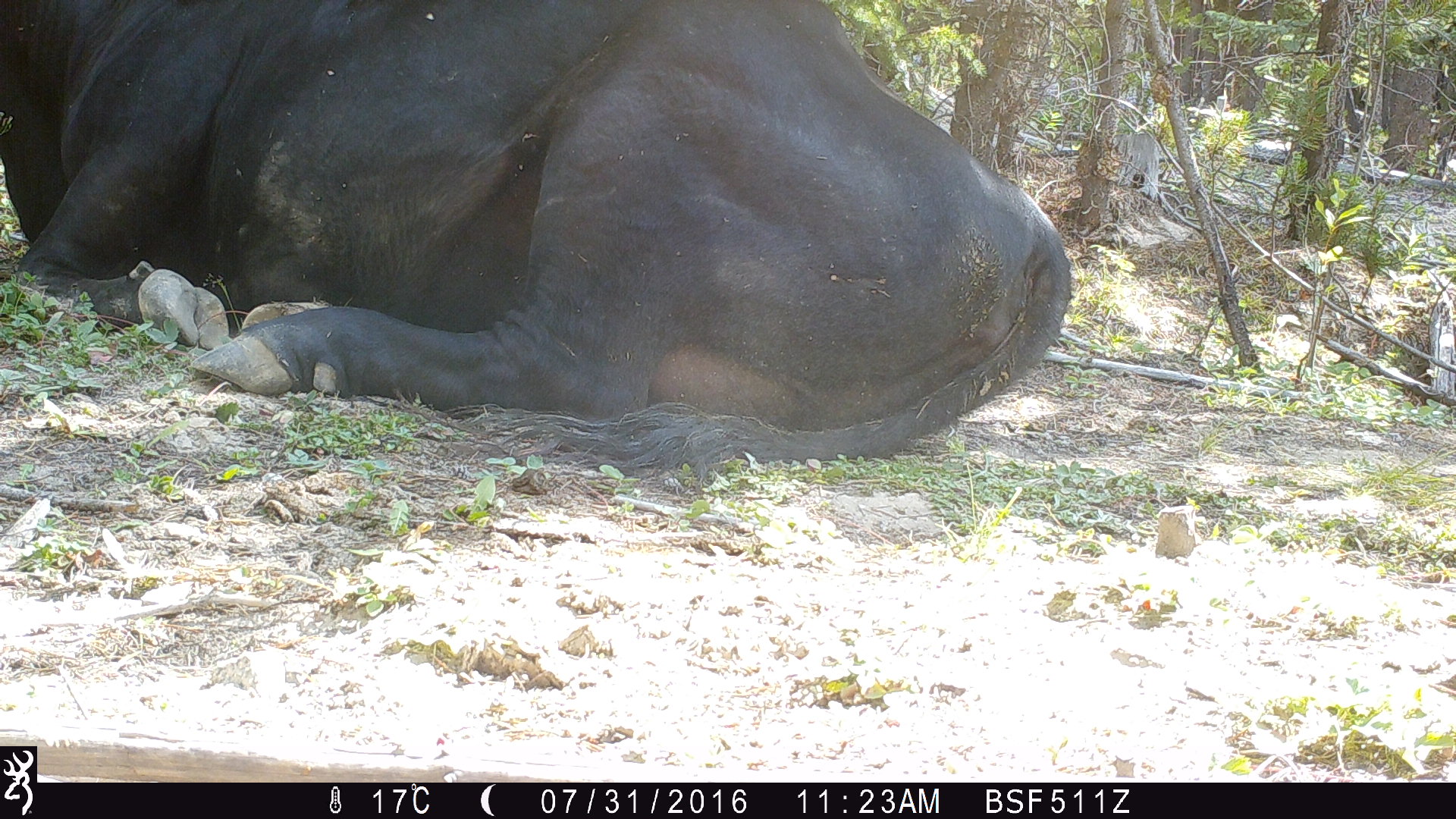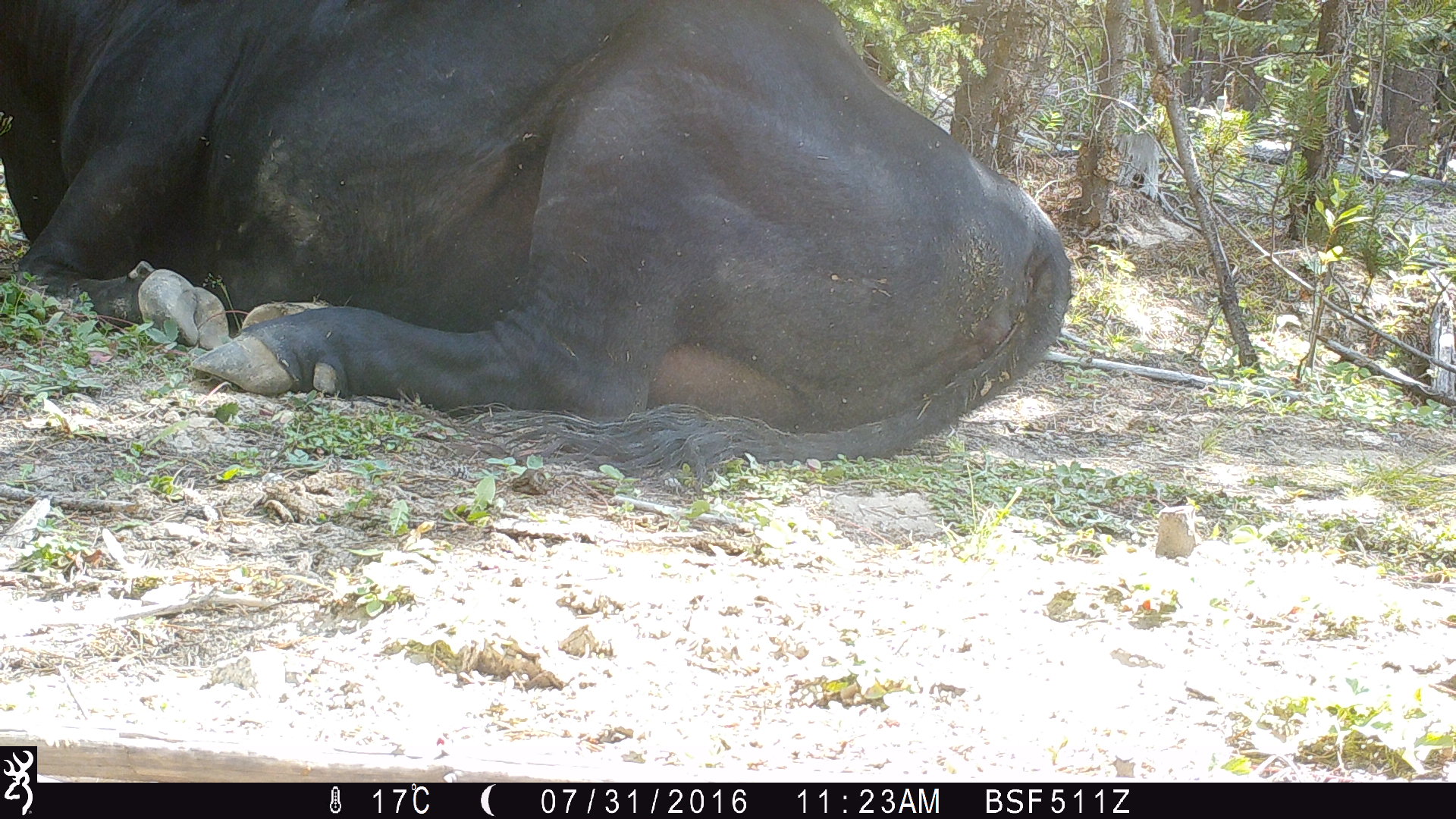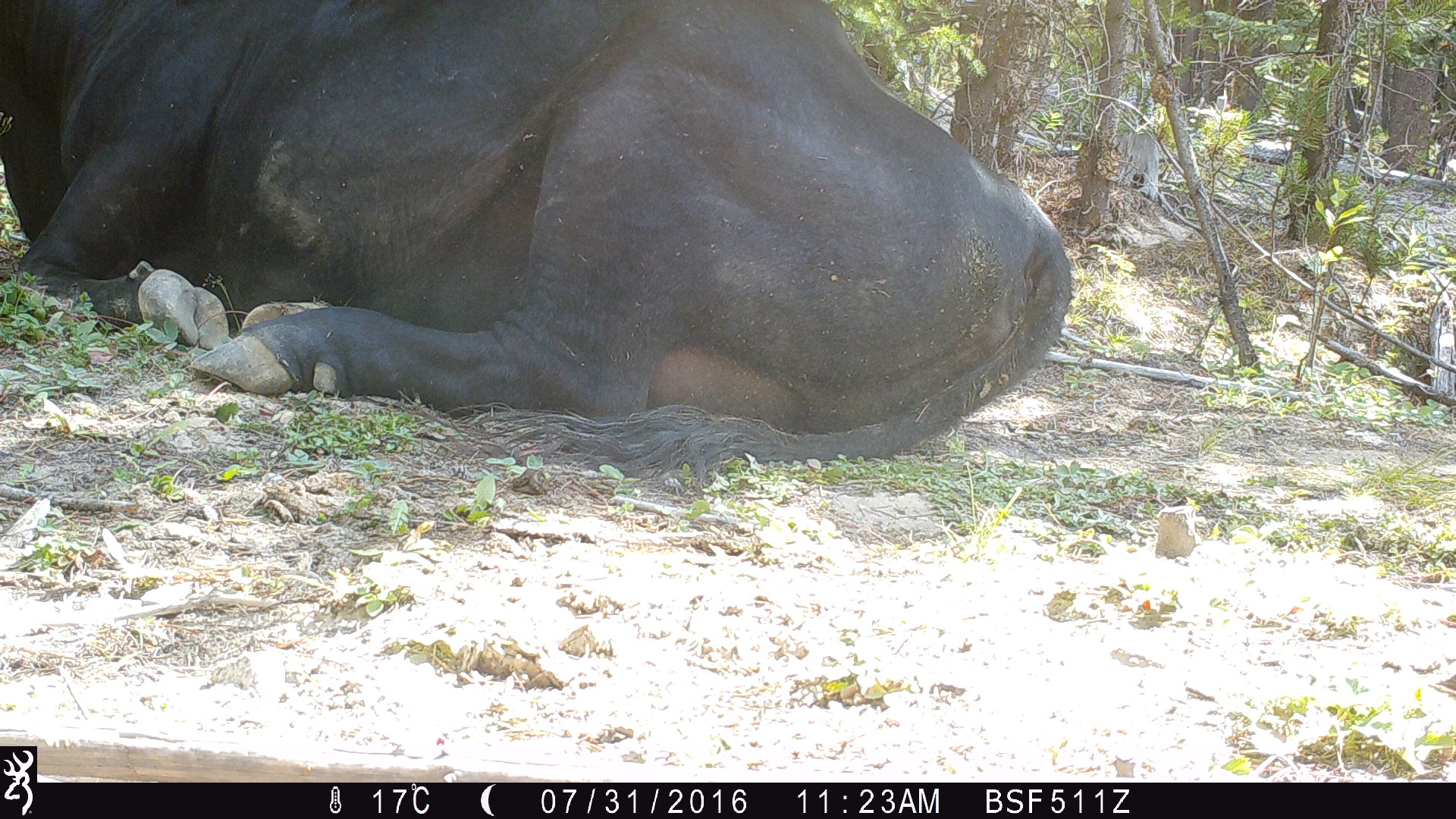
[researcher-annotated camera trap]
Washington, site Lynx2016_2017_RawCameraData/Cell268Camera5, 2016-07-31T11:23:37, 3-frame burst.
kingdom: Animalia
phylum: Chordata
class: Mammalia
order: Artiodactyla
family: Bovidae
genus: Bos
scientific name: Bos taurus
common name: domestic cattle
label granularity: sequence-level